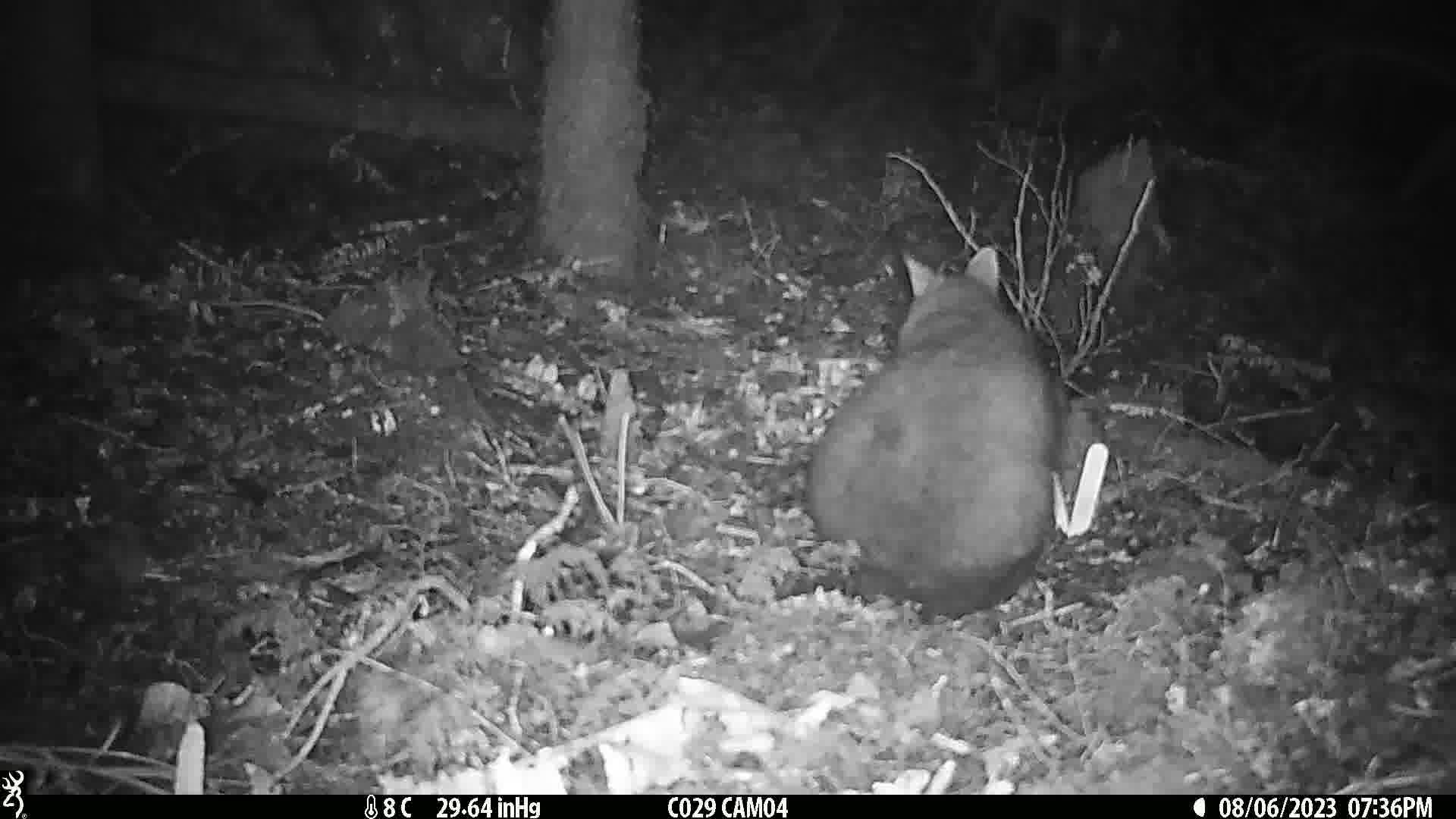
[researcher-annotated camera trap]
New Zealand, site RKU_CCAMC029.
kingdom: Animalia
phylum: Chordata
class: Mammalia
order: Diprotodontia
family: Phalangeridae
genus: Trichosurus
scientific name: Trichosurus vulpecula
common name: common brushtail possum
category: possum